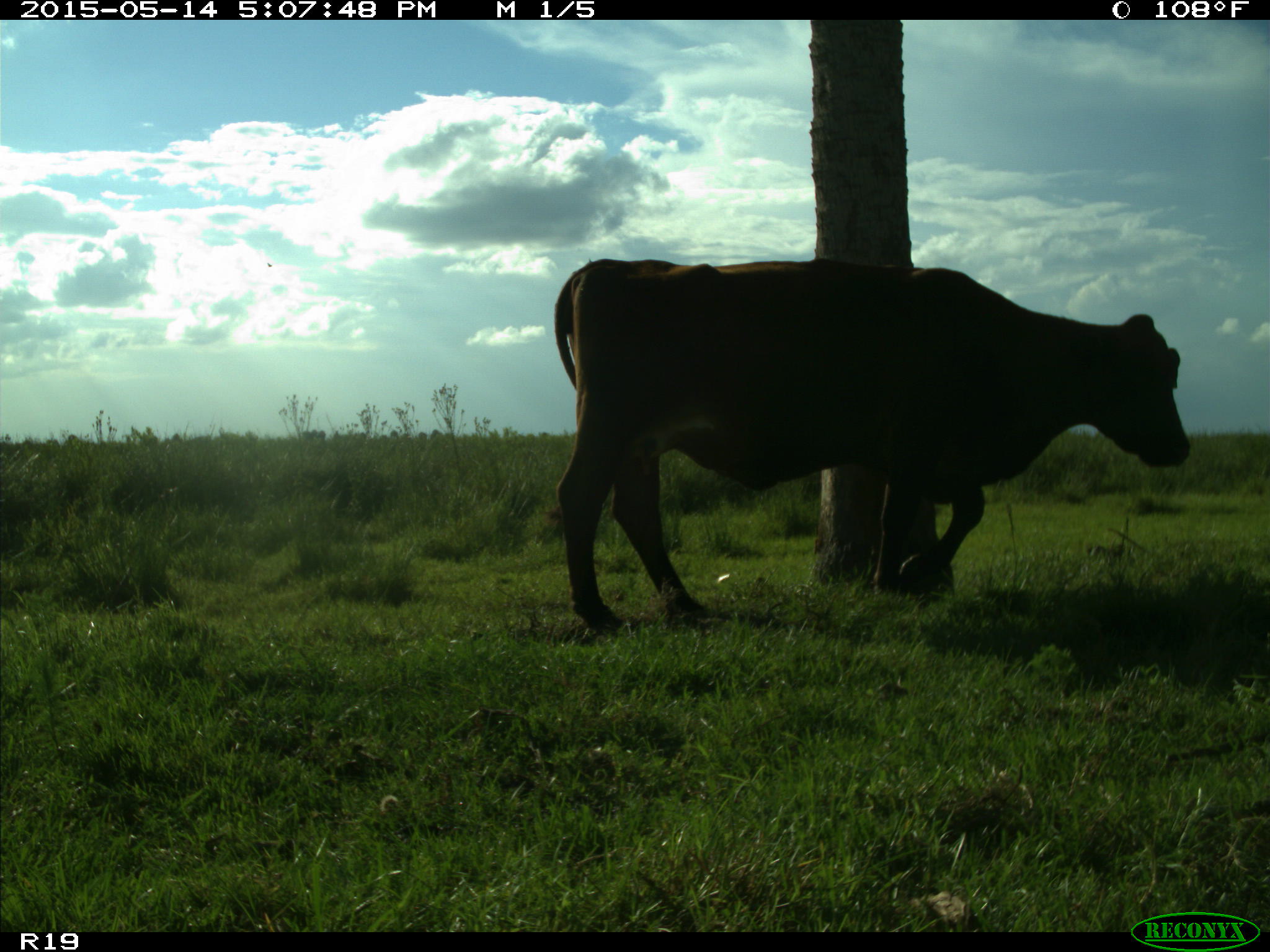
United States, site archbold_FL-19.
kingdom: Animalia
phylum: Chordata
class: Mammalia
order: Artiodactyla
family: Bovidae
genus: Bos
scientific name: Bos taurus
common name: domestic cow